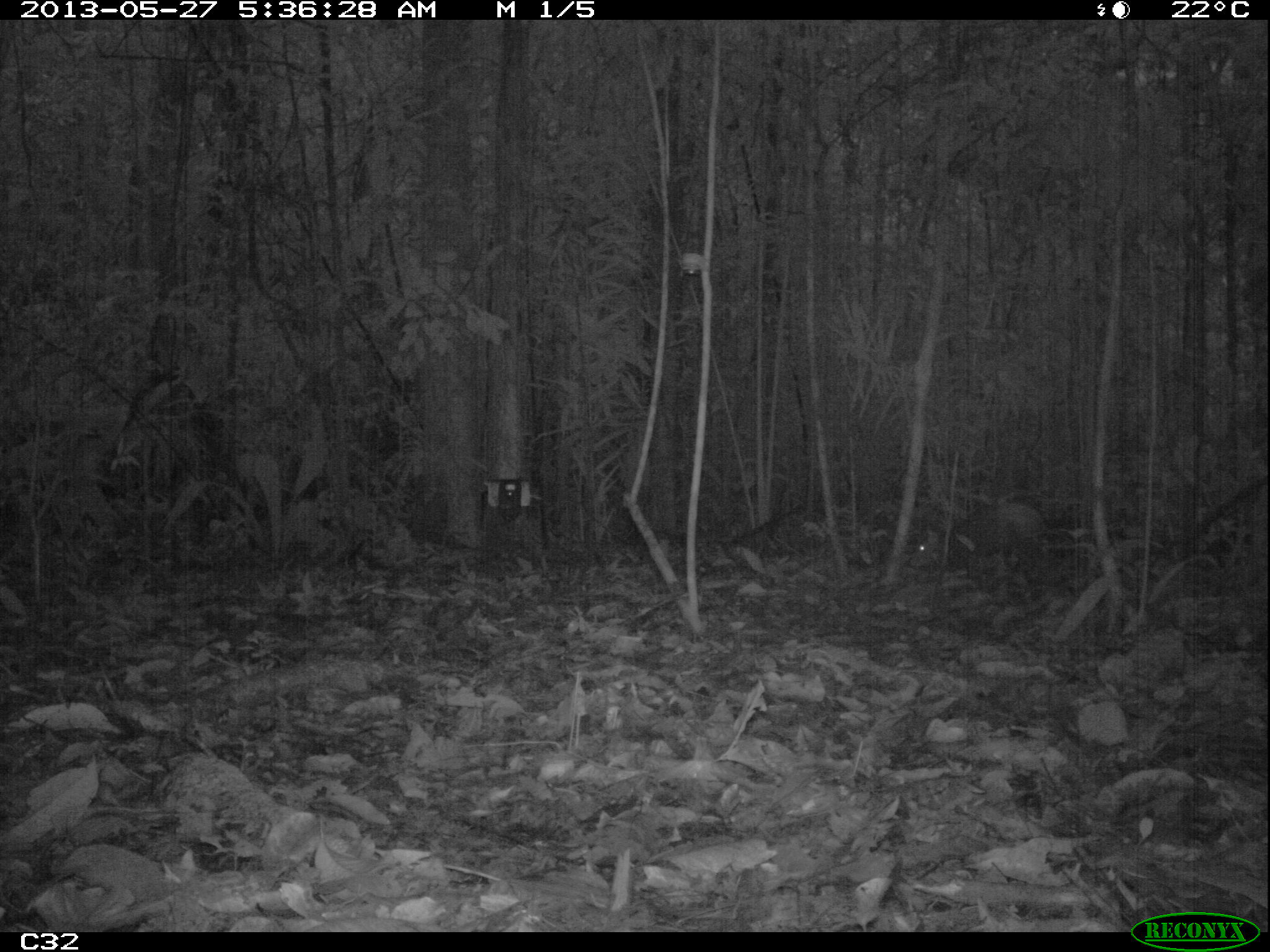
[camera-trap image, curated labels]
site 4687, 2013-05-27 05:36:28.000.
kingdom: Animalia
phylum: Chordata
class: Mammalia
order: Rodentia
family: Dasyproctidae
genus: Dasyprocta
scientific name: Dasyprocta leporina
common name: red-rumped agouti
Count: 1.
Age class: adult.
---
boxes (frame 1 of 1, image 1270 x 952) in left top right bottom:
dasyprocta leporina: 907 498 1048 576